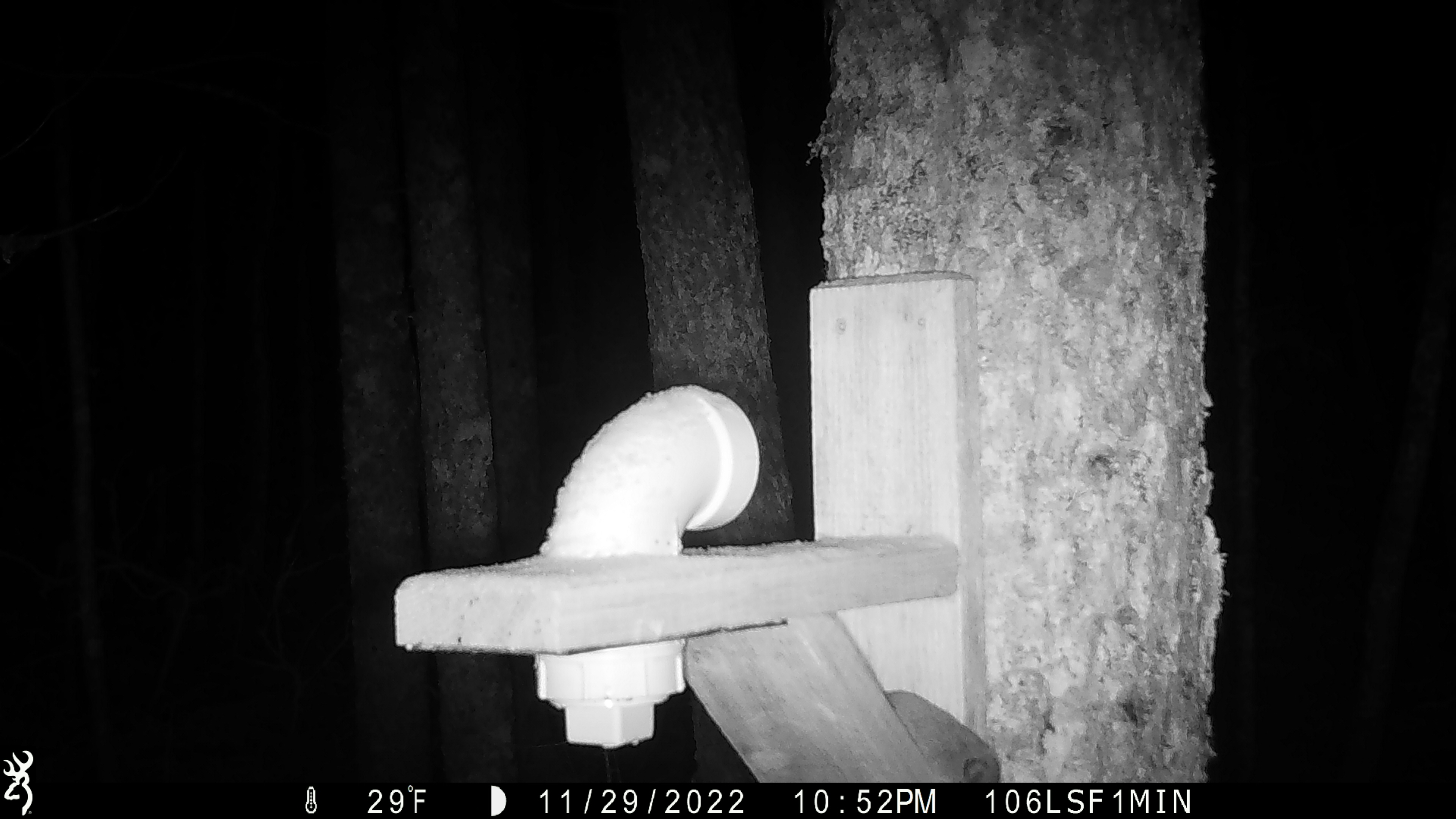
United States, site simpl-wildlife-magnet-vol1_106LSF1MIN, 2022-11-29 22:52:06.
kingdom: Animalia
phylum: Chordata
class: Mammalia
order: Rodentia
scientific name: Rodentia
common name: mouse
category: mouse sp.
Mouse sp. (mouse) (Rodentia).